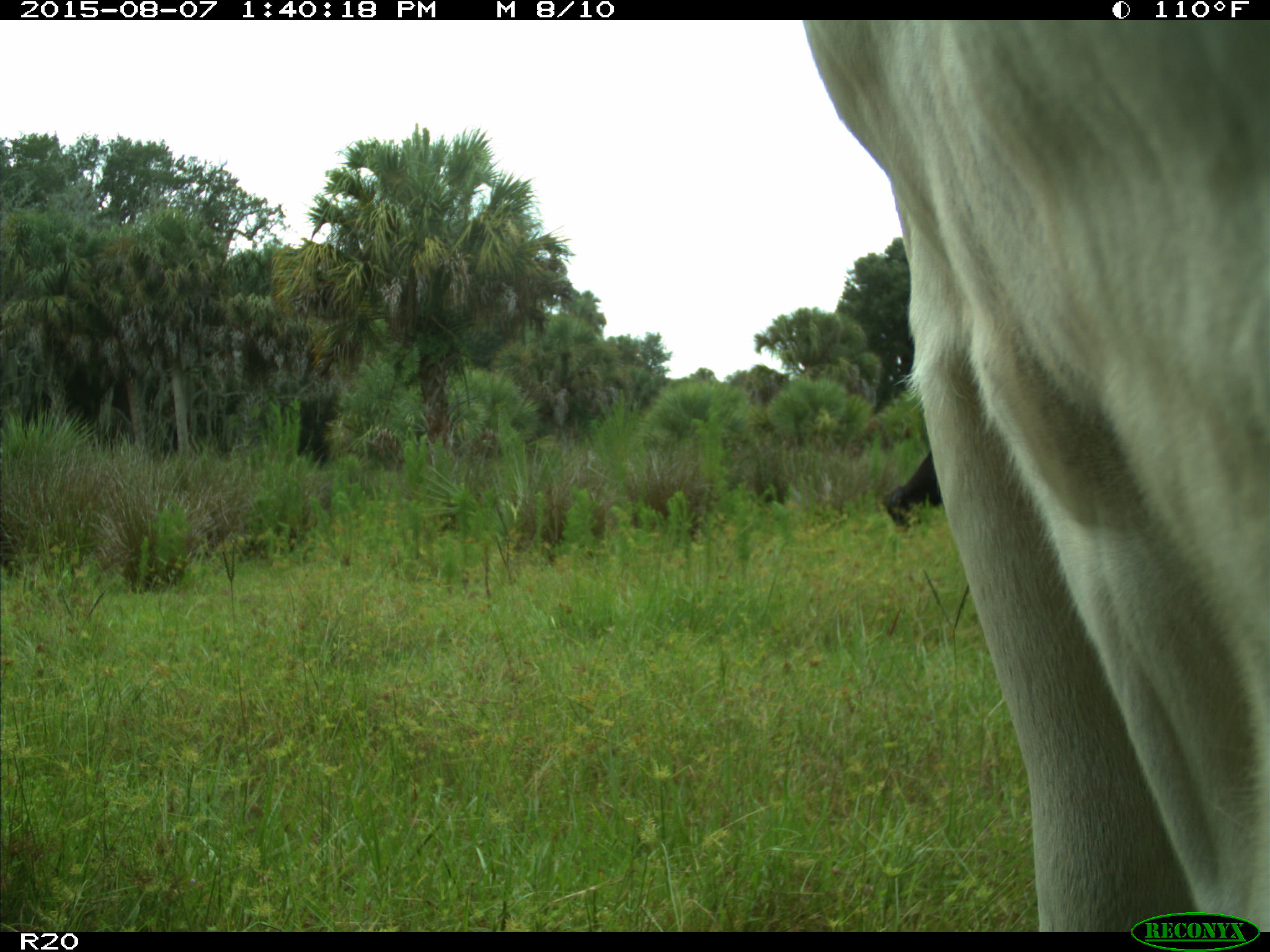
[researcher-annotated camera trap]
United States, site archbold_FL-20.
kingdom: Animalia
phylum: Chordata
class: Mammalia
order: Artiodactyla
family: Bovidae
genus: Bos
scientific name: Bos taurus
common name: domestic cow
Bos taurus (domestic cow).